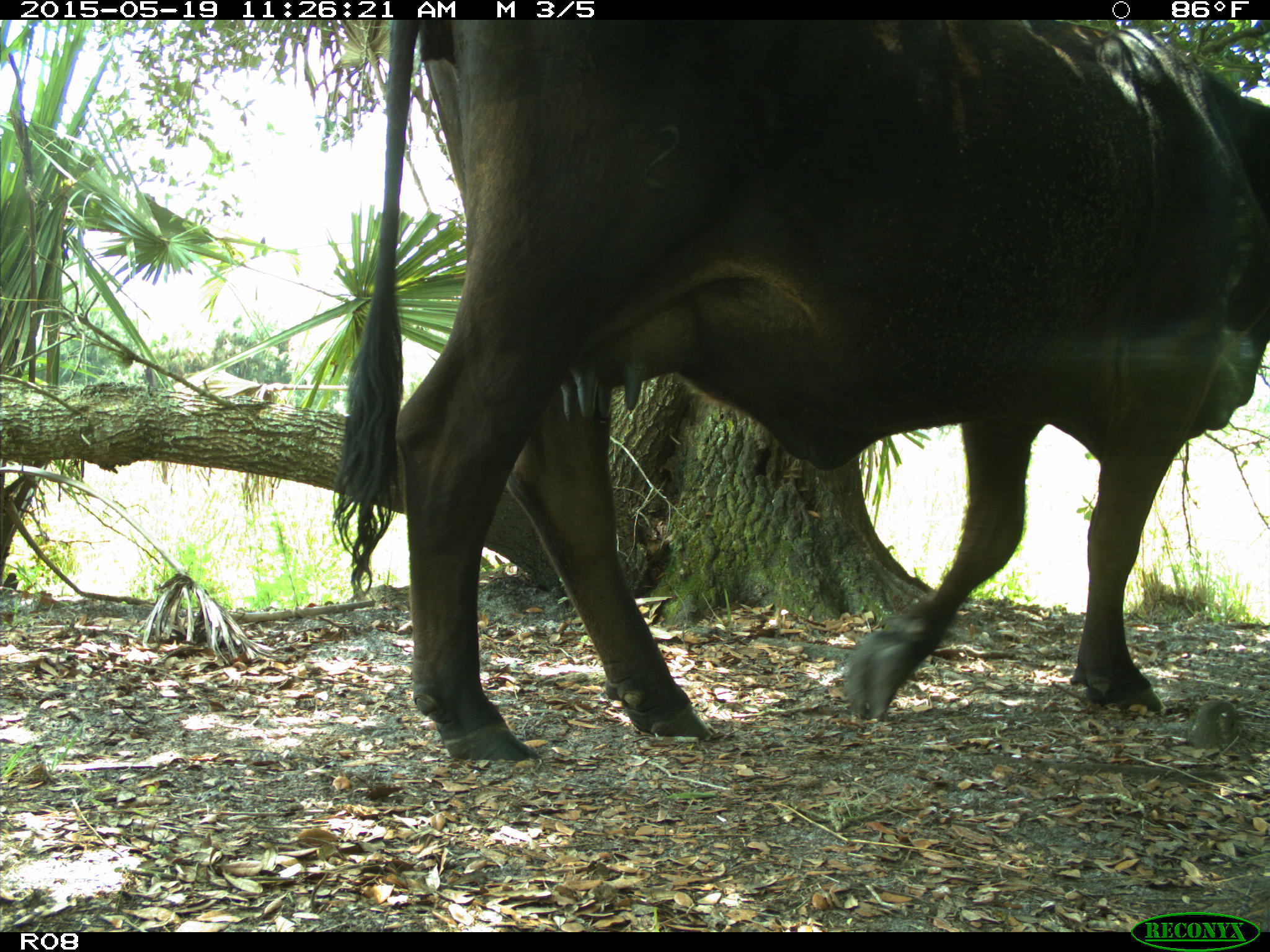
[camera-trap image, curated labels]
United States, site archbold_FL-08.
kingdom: Animalia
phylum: Chordata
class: Mammalia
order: Artiodactyla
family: Bovidae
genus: Bos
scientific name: Bos taurus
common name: domestic cow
Bos taurus (domestic cow).